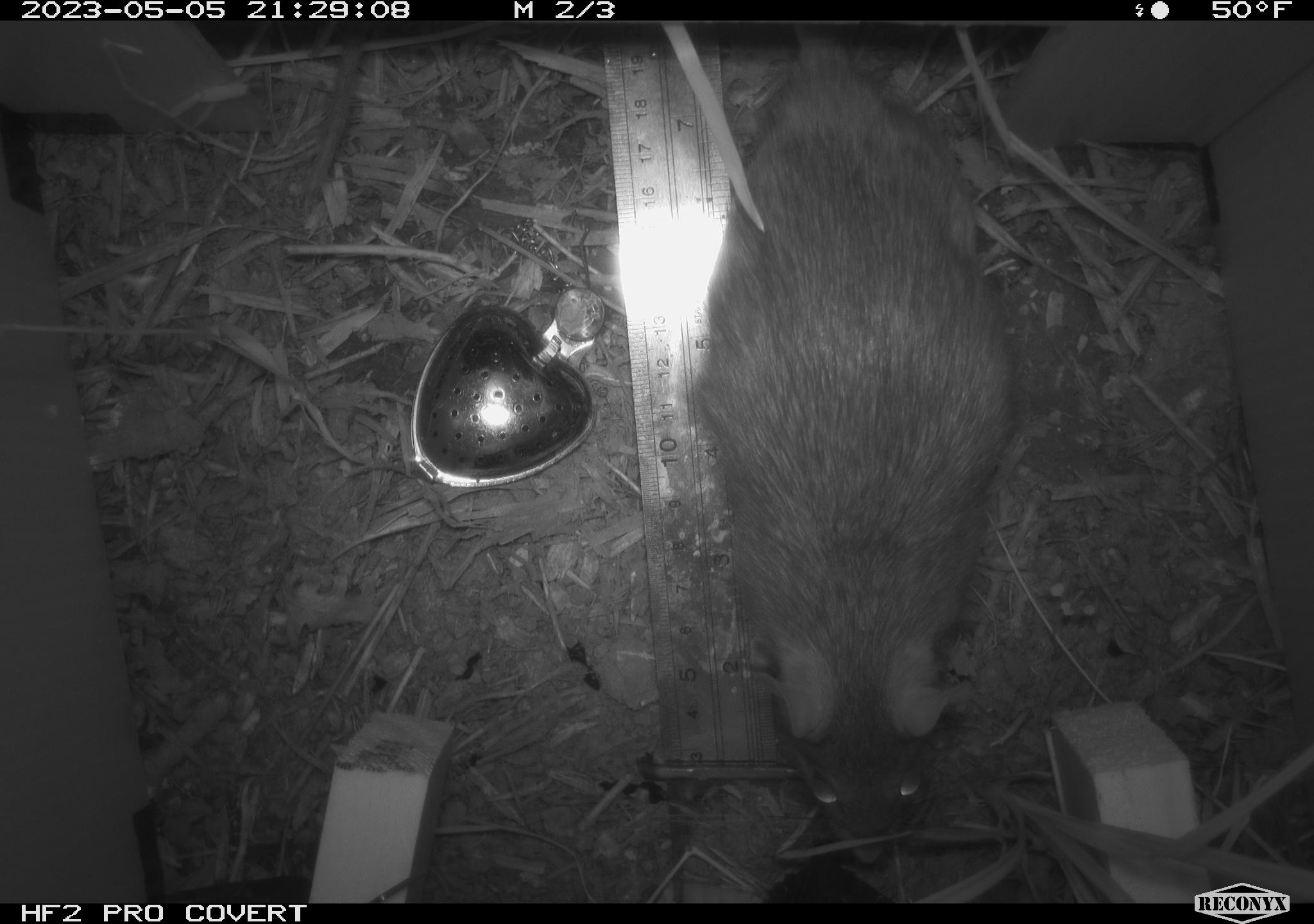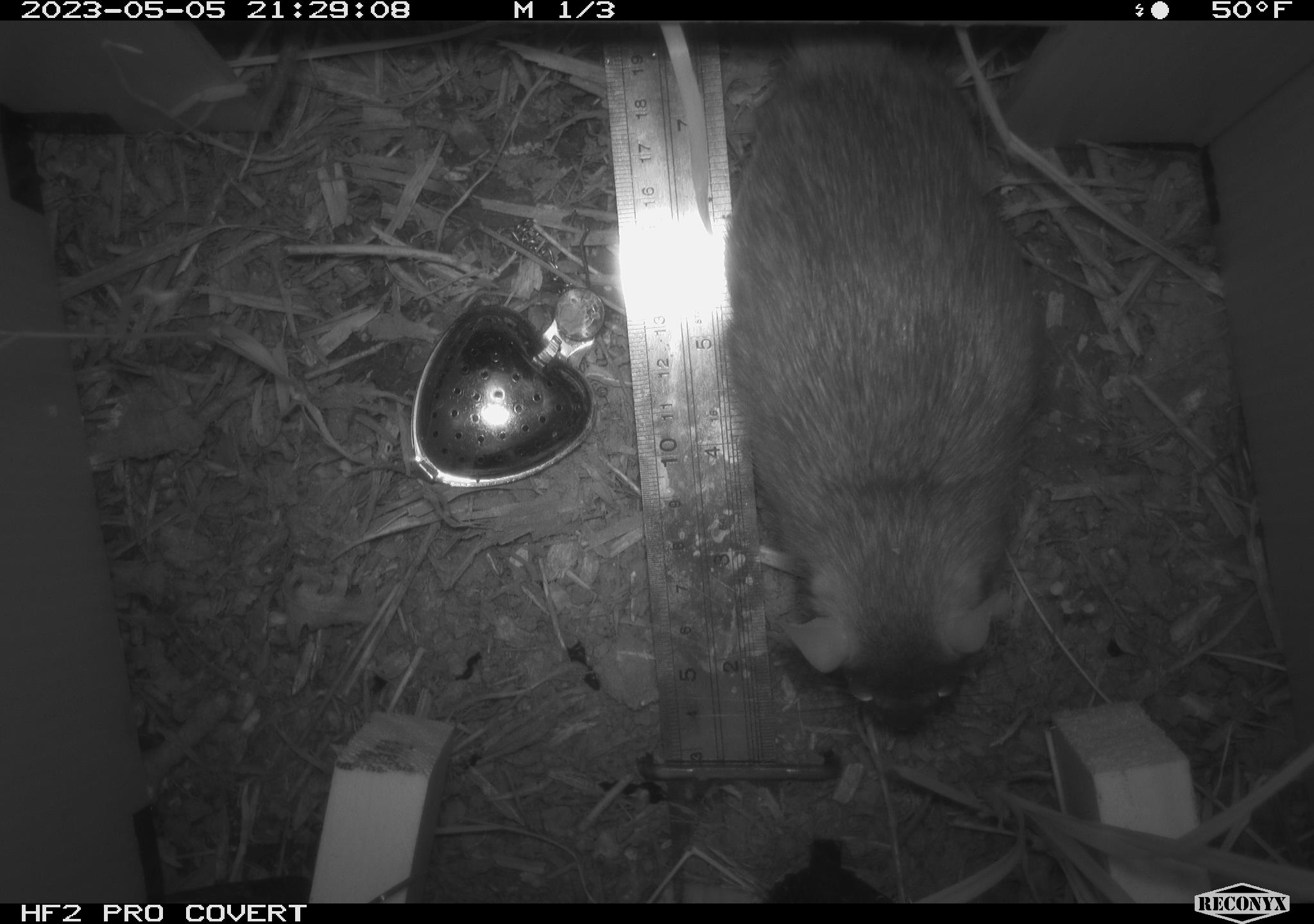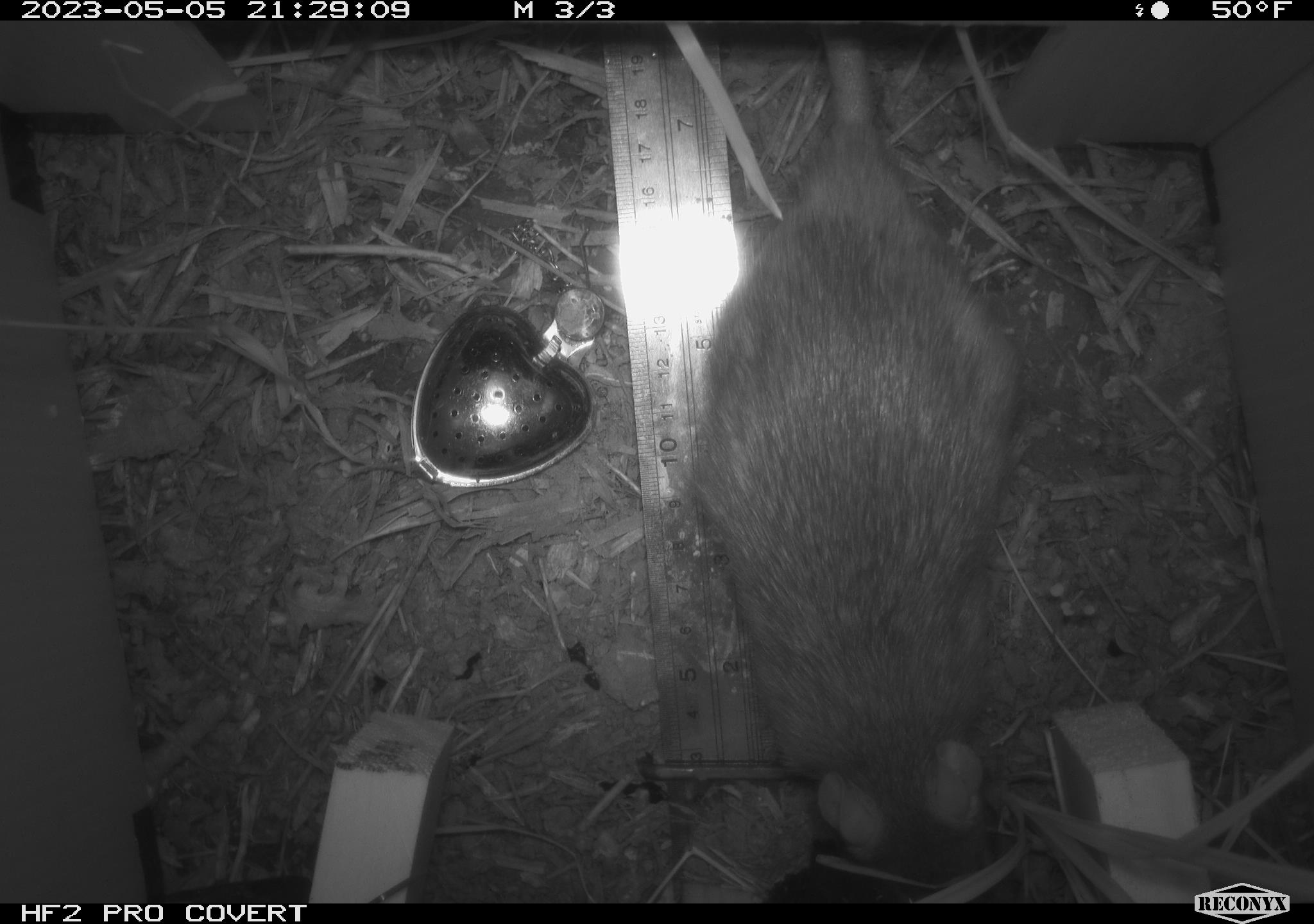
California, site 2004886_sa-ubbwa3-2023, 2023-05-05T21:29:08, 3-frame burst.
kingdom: Animalia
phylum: Chordata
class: Mammalia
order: Rodentia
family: Muridae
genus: Rattus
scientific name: Rattus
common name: rat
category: rattus species